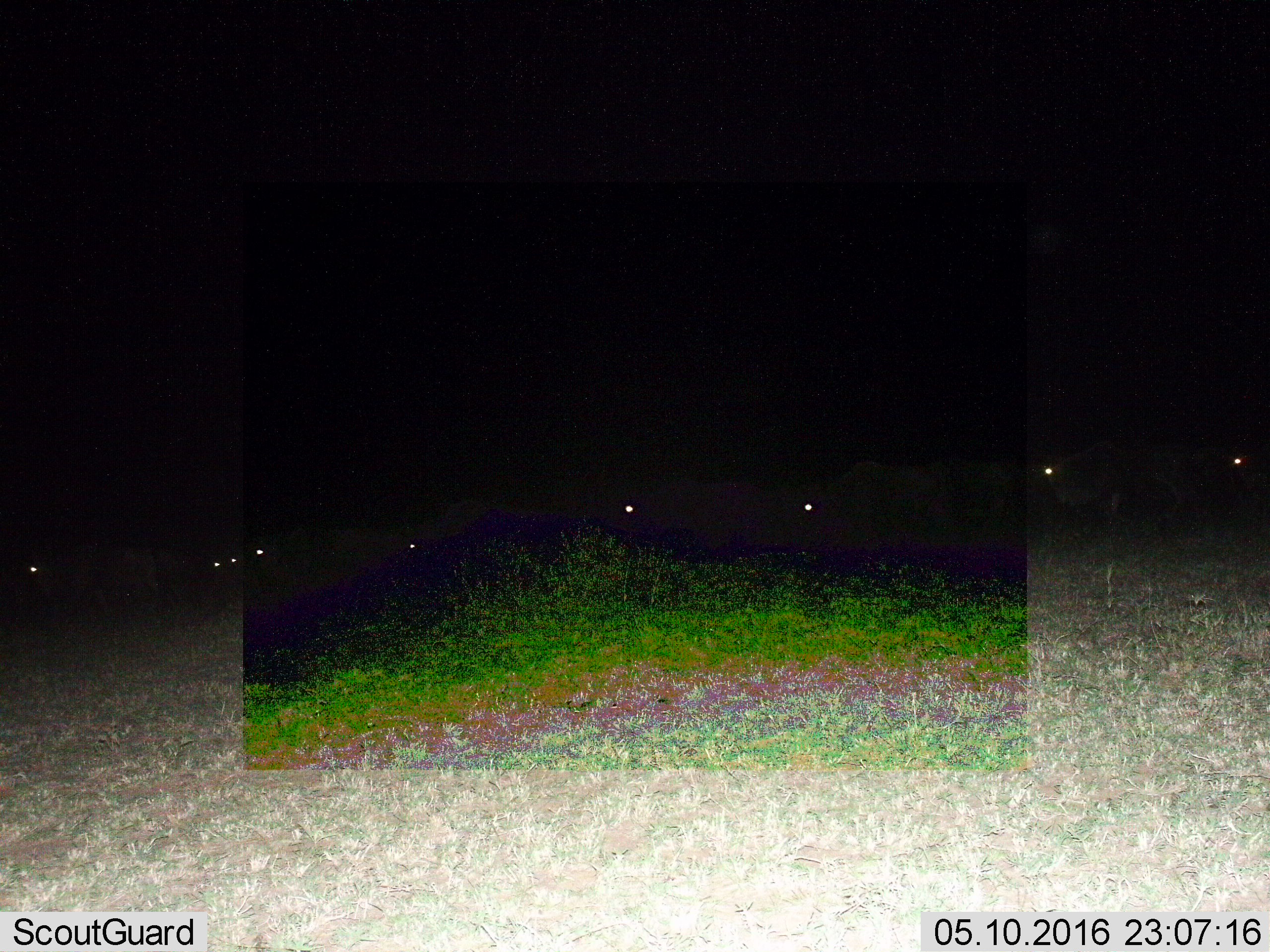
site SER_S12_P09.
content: unidentified animal